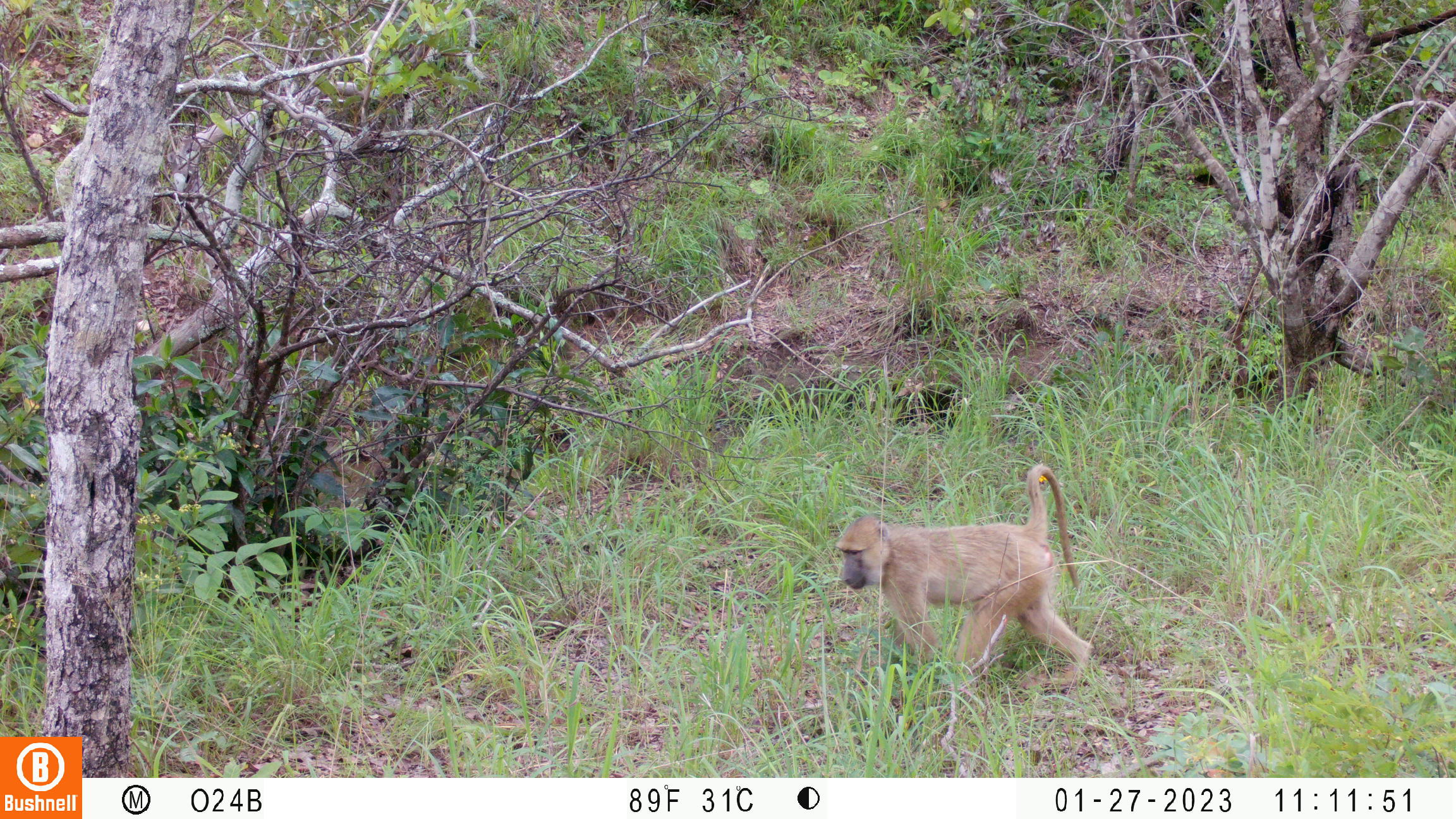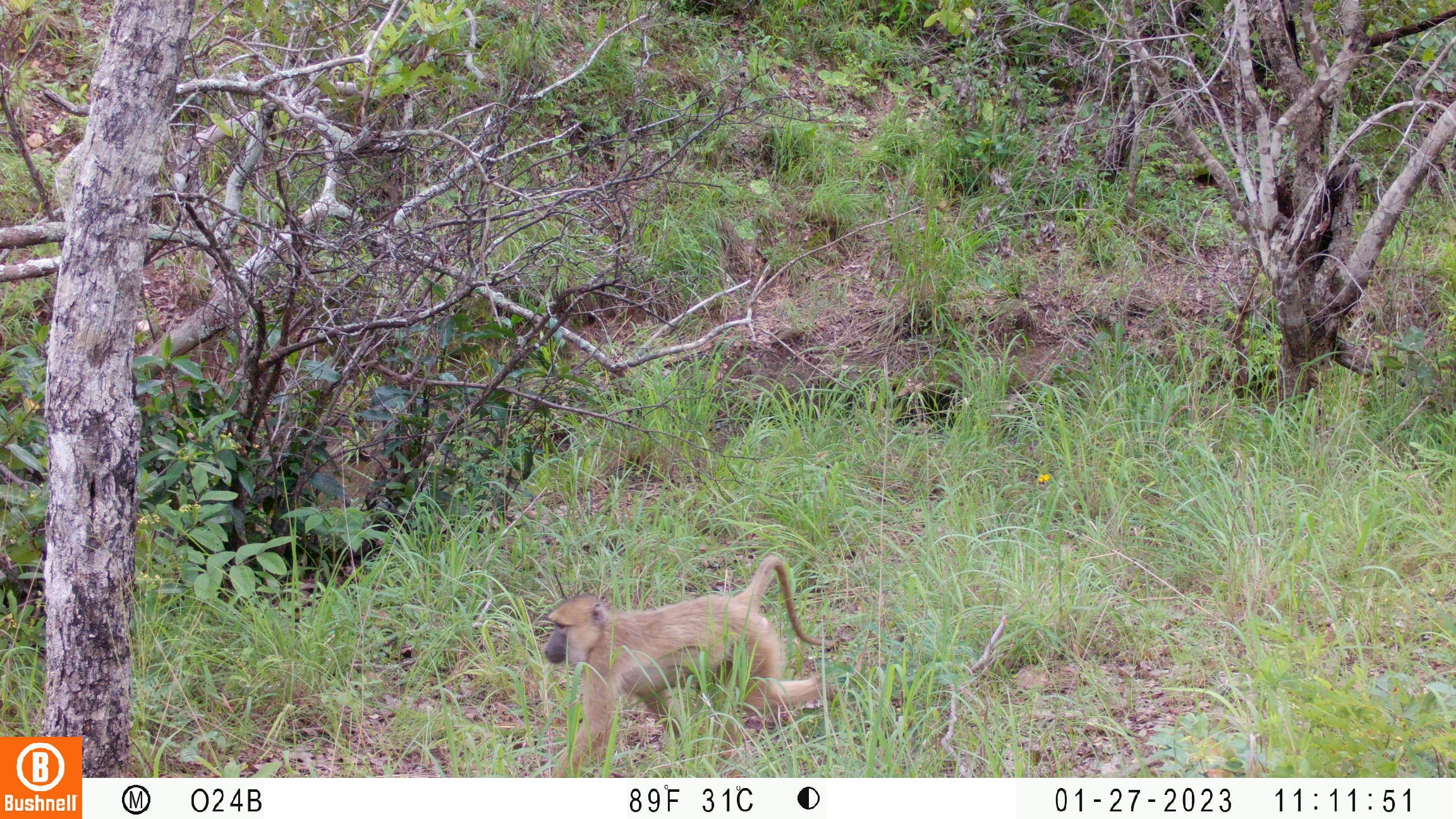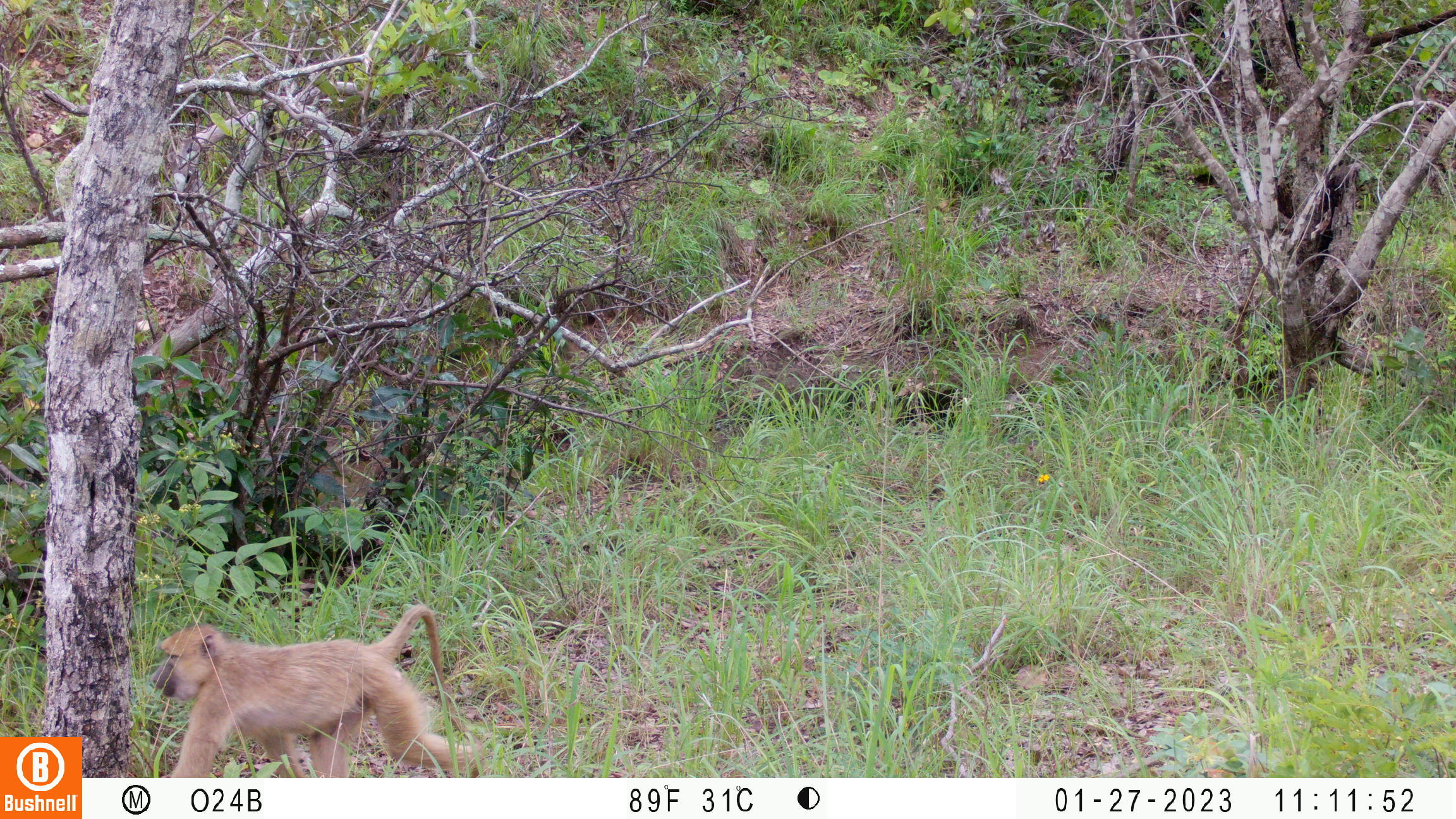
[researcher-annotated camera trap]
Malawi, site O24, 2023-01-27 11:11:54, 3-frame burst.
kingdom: Animalia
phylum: Chordata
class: Mammalia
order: Primates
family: Cercopithecidae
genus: Papio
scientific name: Papio cynocephalus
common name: yellow baboon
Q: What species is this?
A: Yellow baboon (Papio cynocephalus).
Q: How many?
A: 1.